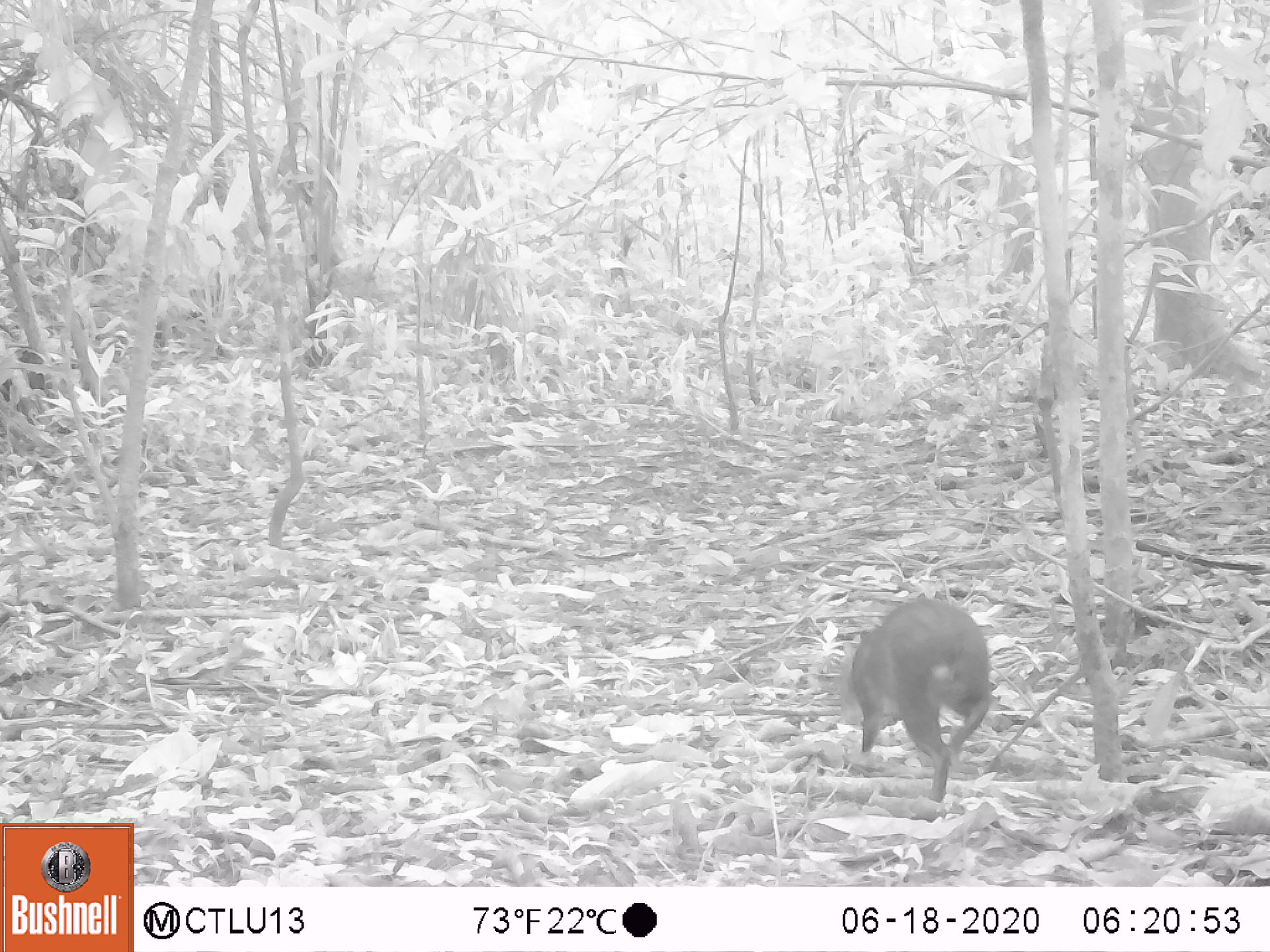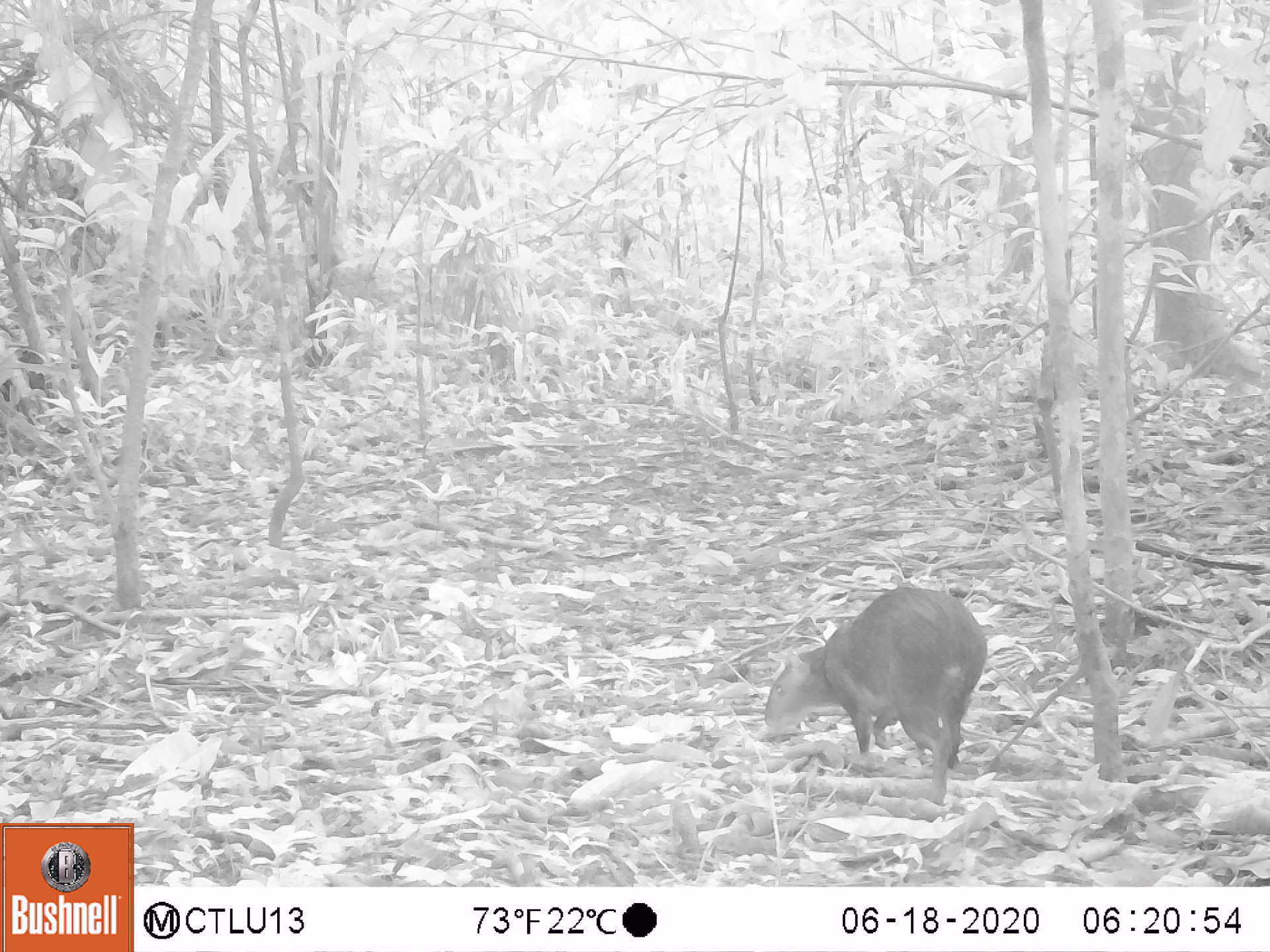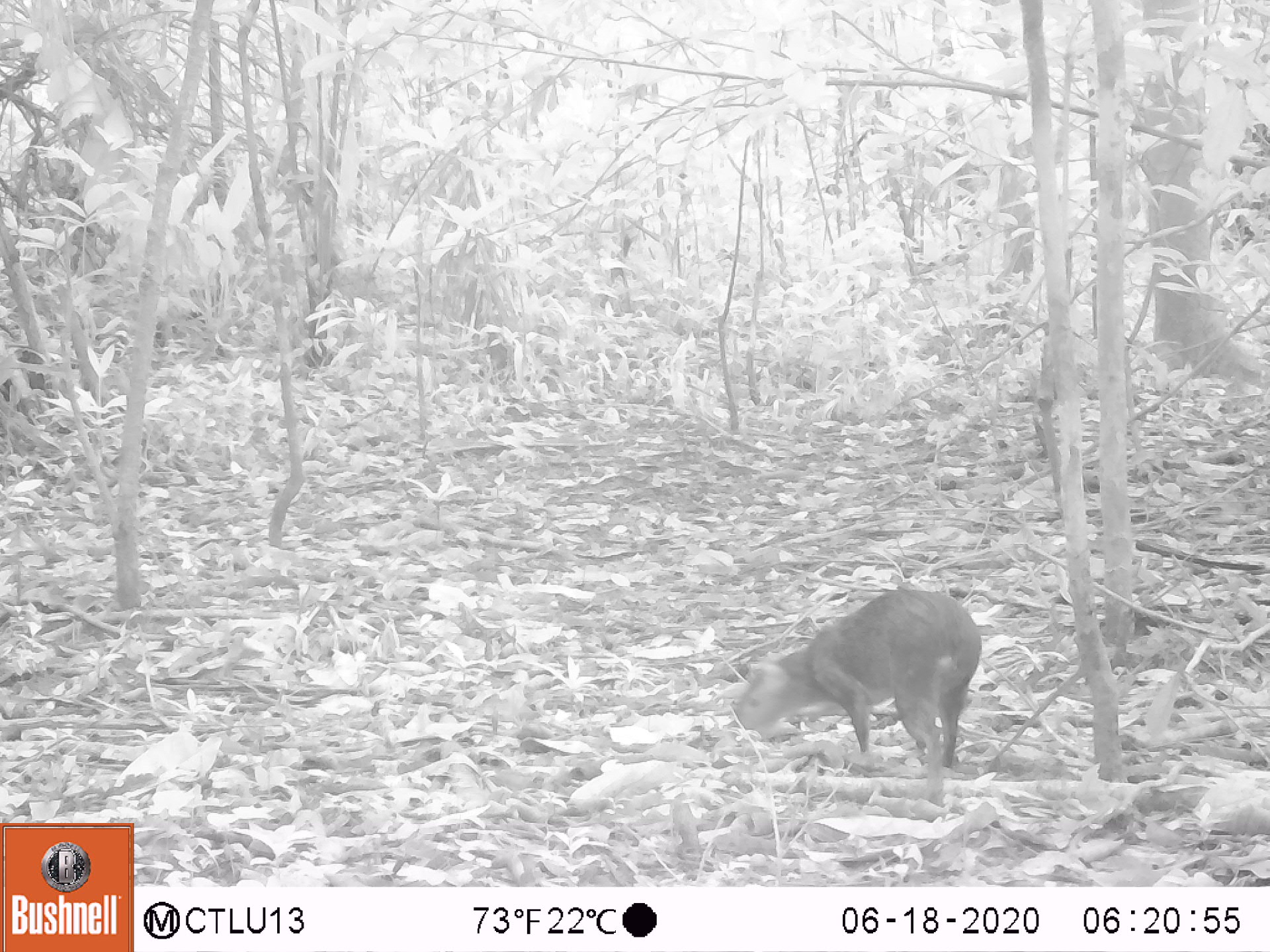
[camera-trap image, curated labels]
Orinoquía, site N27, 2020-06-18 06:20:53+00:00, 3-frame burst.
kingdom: Animalia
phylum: Chordata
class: Mammalia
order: Rodentia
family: Dasyproctidae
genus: Dasyprocta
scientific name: Dasyprocta fuliginosa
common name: black agouti